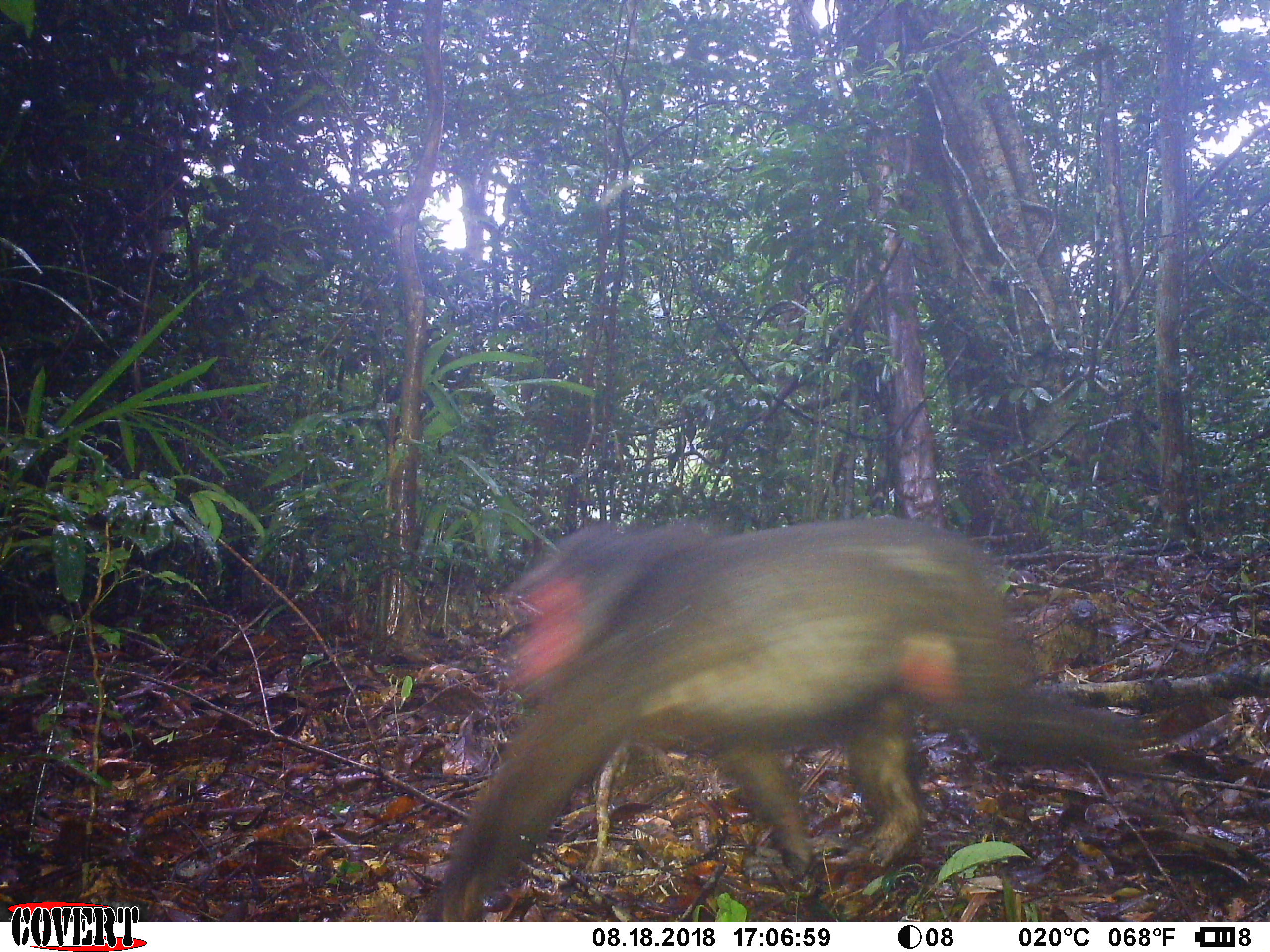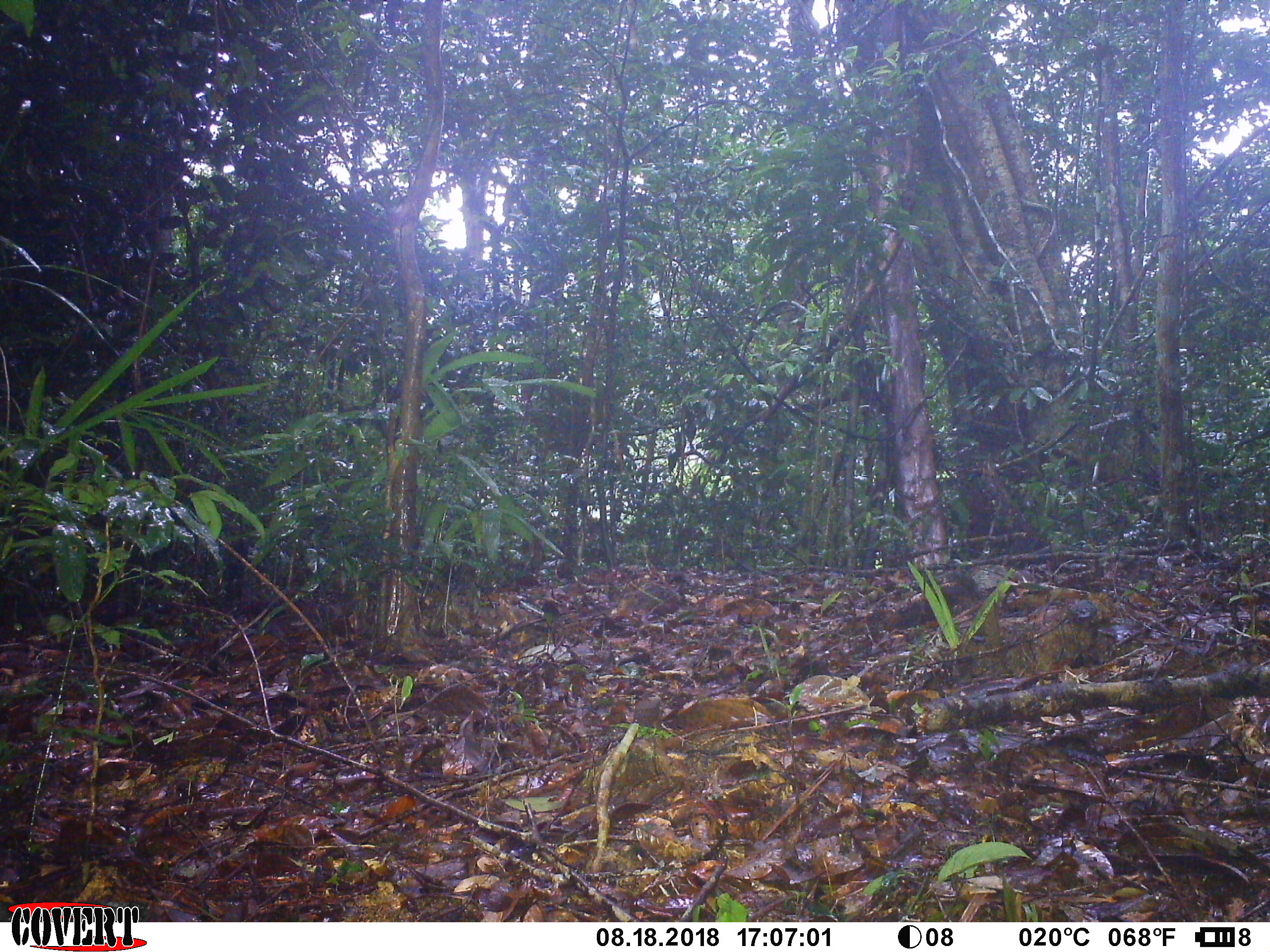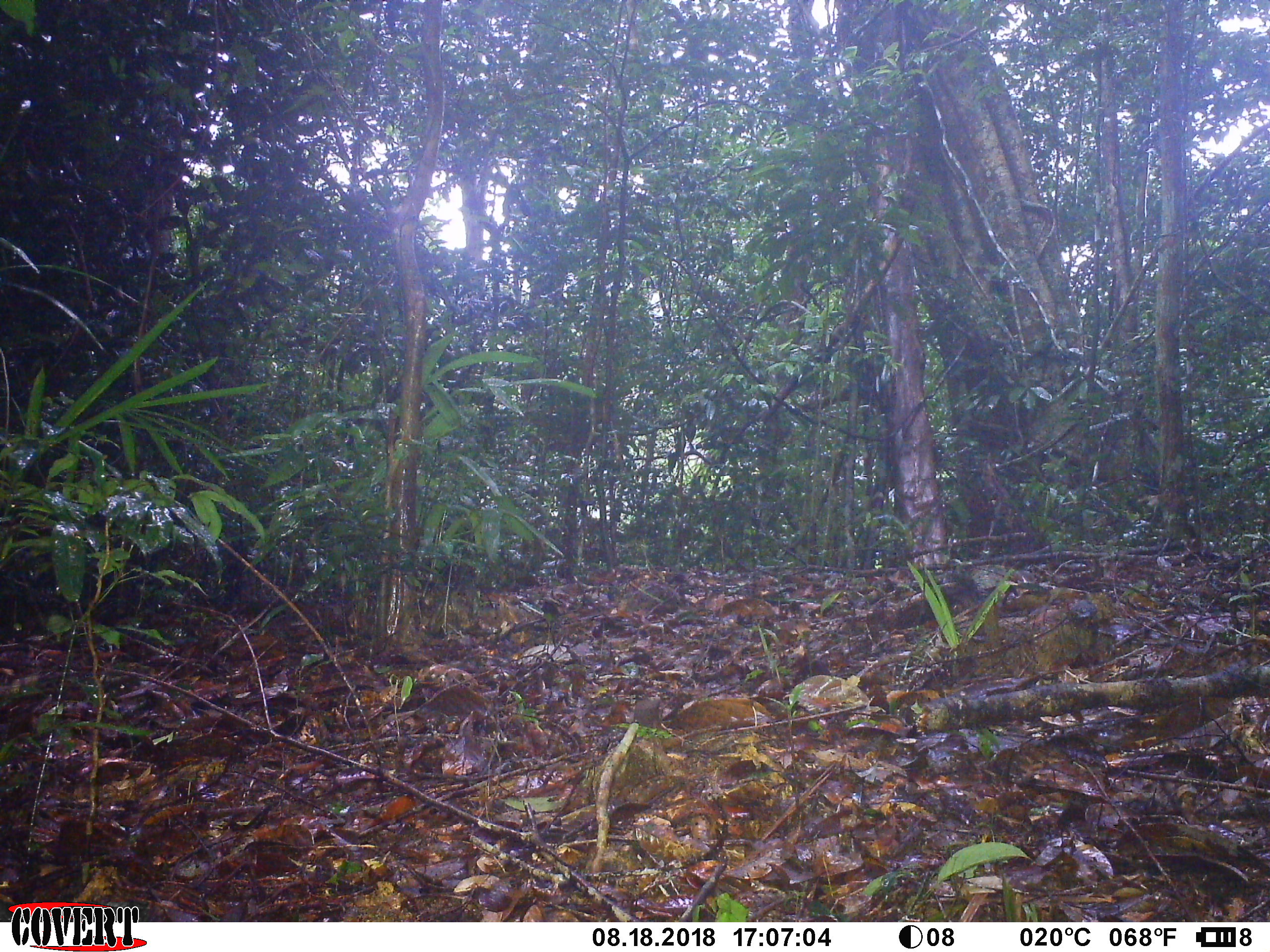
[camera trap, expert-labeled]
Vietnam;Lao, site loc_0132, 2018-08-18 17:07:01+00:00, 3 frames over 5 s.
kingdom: Animalia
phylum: Chordata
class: Mammalia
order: Primates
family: Cercopithecidae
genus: Macaca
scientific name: Macaca arctoides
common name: stump-tailed macaque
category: stump tailed macaque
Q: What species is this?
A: Stump tailed macaque (stump-tailed macaque) (Macaca arctoides).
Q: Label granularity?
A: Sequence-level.